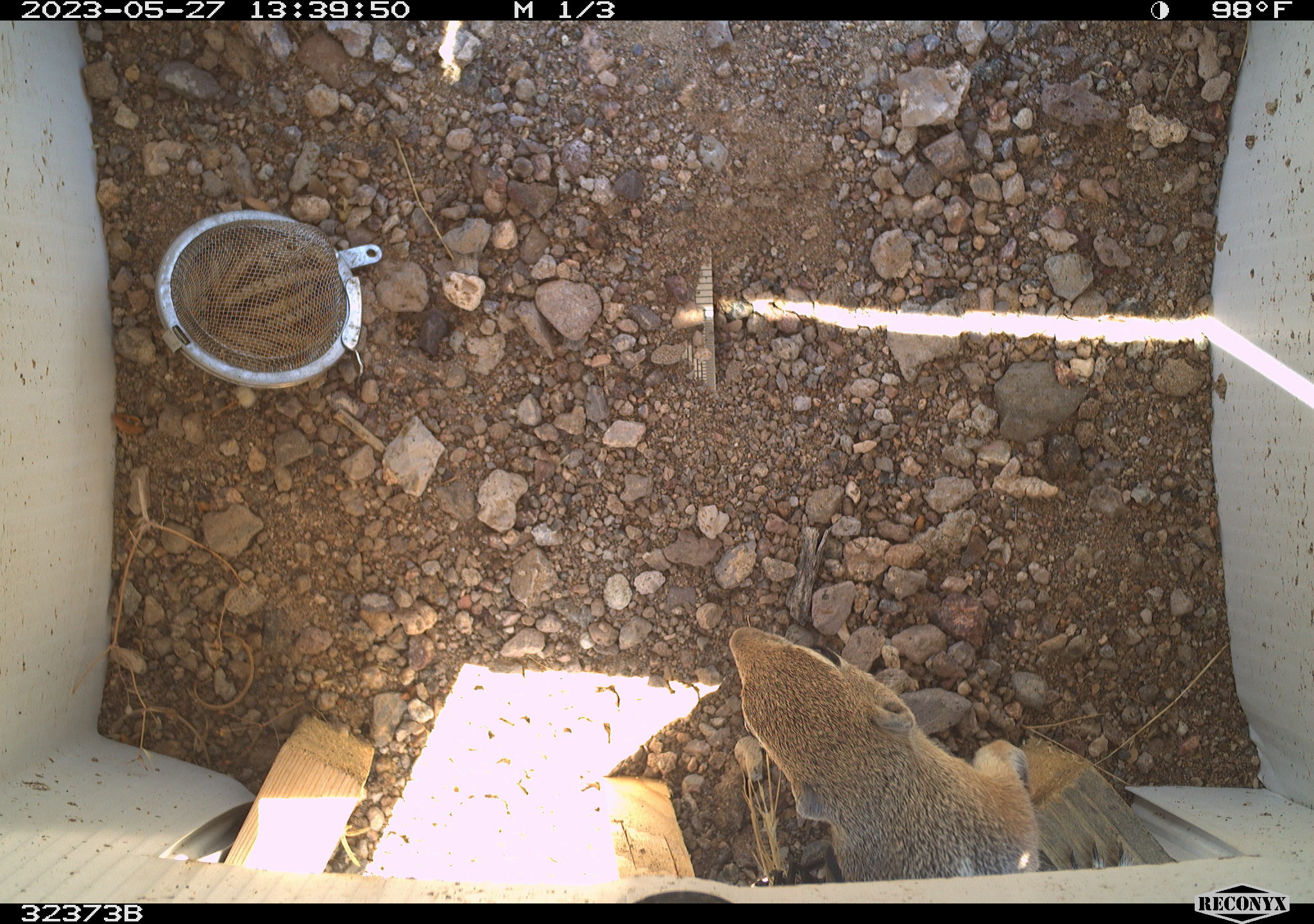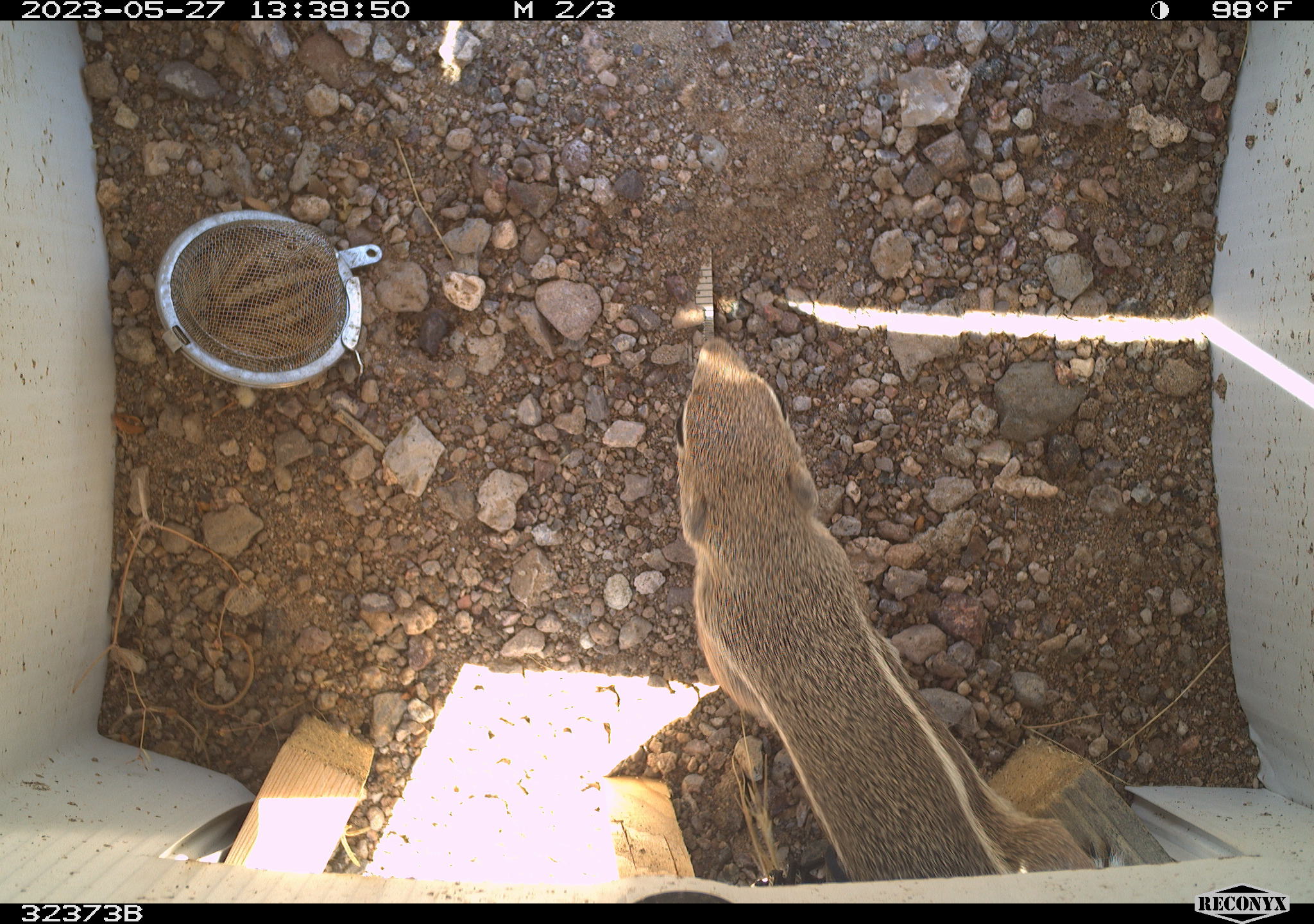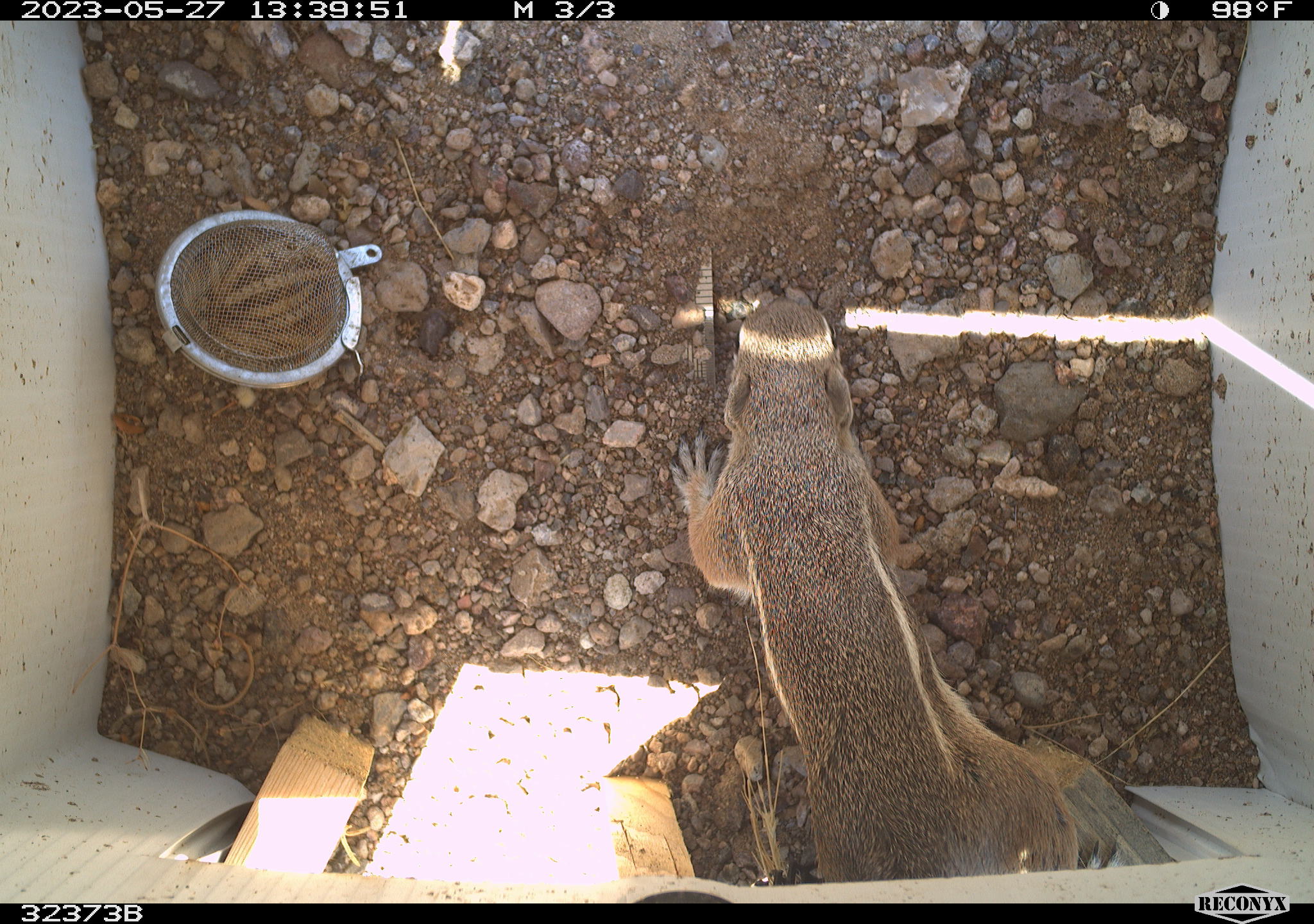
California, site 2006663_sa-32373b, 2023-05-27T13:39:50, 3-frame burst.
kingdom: Animalia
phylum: Chordata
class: Mammalia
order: Rodentia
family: Sciuridae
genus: Ammospermophilus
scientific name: Ammospermophilus leucurus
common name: white-tailed antelope squirrel